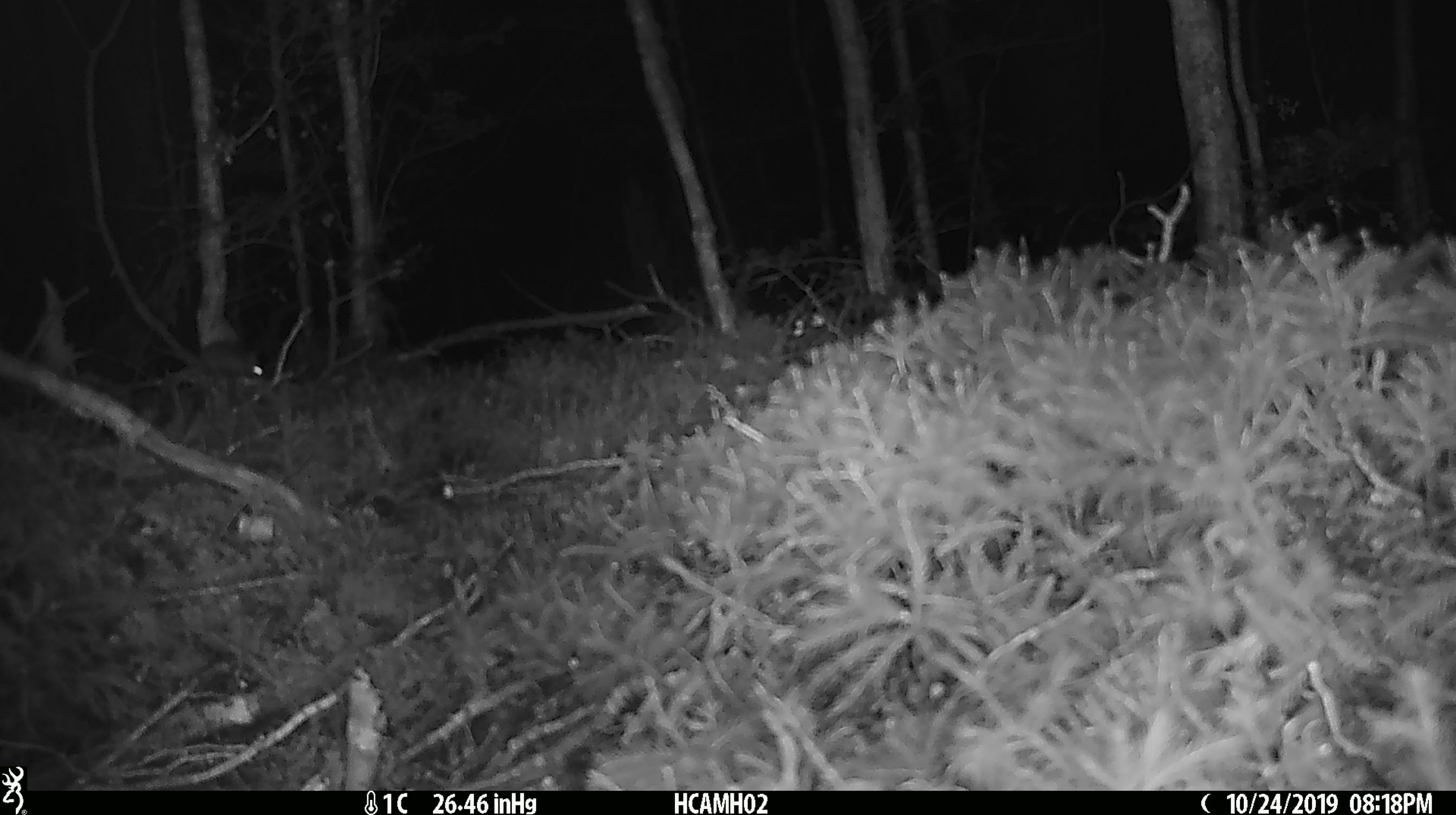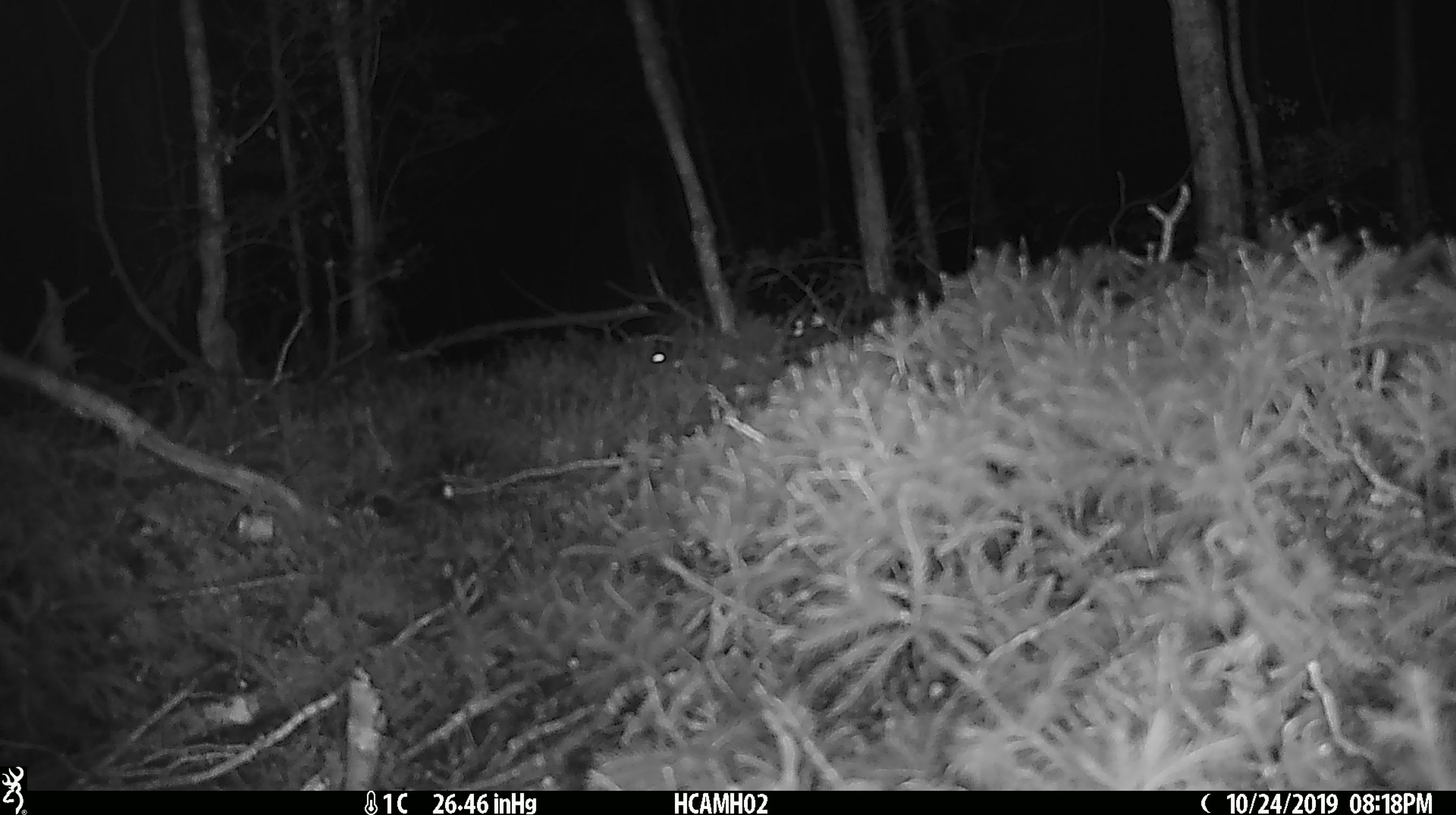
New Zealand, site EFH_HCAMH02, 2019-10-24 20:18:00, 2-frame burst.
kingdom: Animalia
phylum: Chordata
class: Mammalia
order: Rodentia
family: Muridae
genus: Mus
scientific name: Mus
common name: mouse